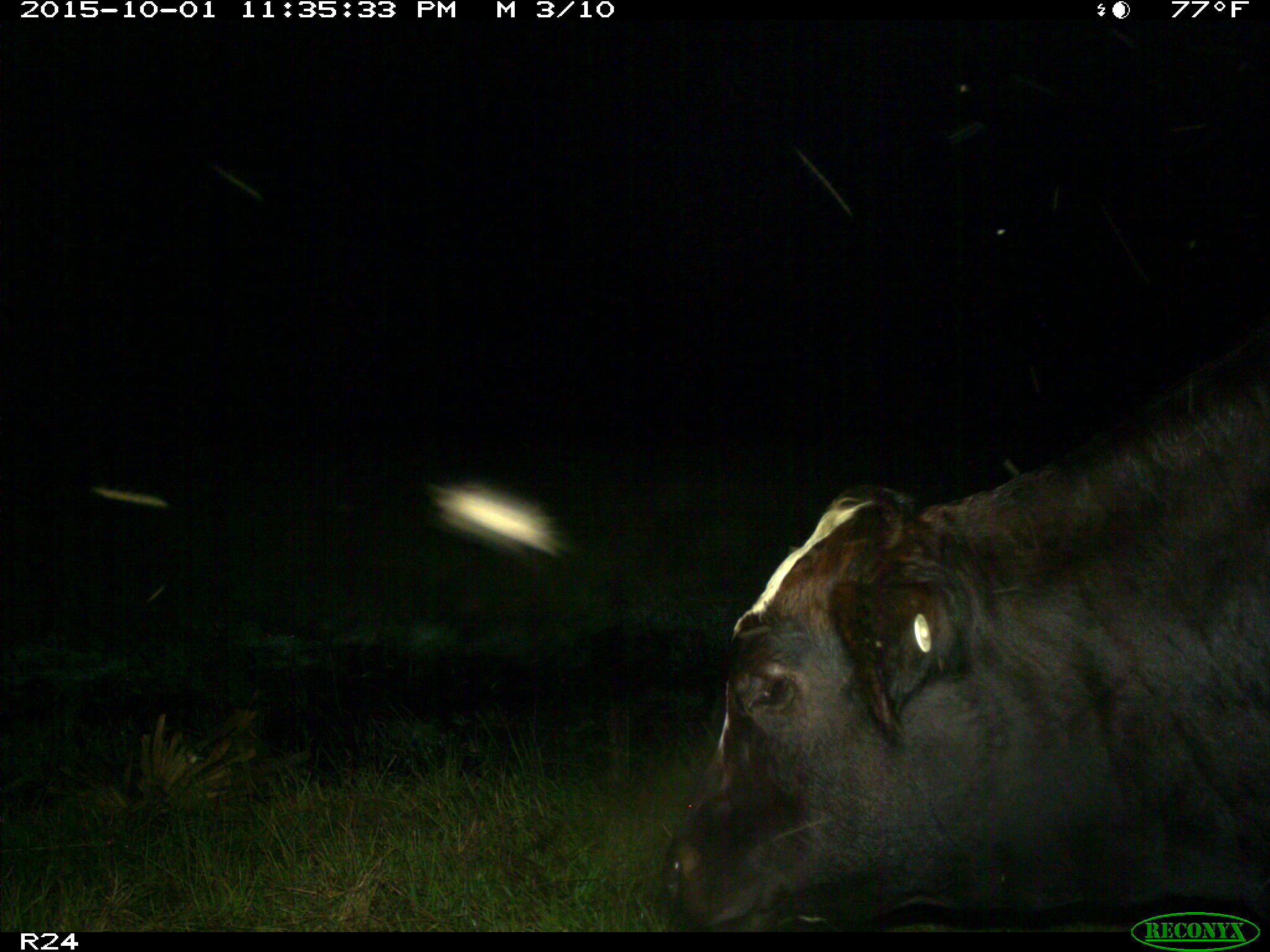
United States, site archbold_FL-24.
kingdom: Animalia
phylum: Chordata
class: Mammalia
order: Artiodactyla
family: Bovidae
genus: Bos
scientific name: Bos taurus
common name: domestic cow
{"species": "Bos taurus (domestic cow)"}